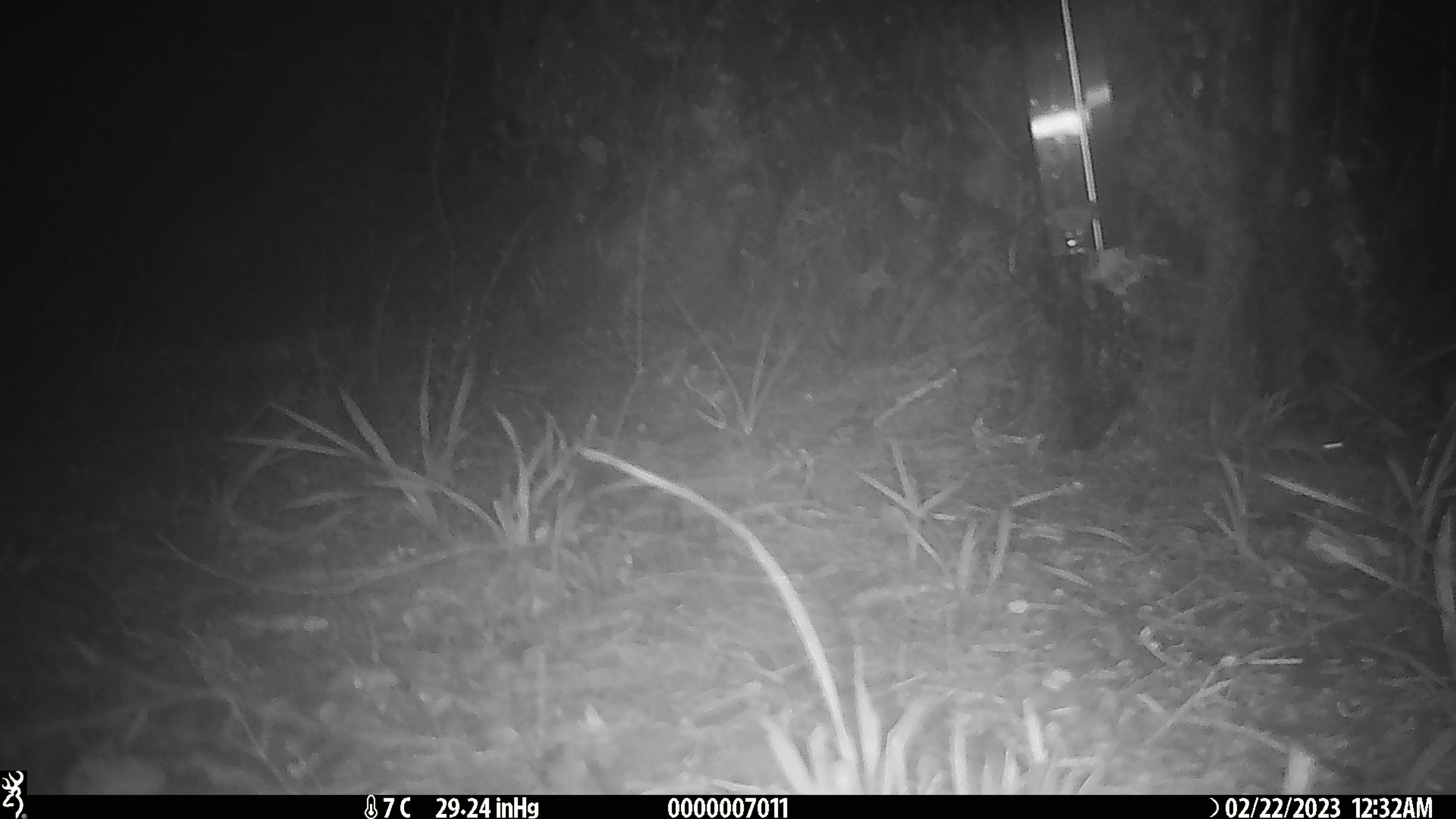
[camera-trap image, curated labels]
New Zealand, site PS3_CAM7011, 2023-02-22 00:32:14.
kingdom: Animalia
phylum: Chordata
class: Mammalia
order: Rodentia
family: Muridae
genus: Mus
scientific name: Mus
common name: mouse